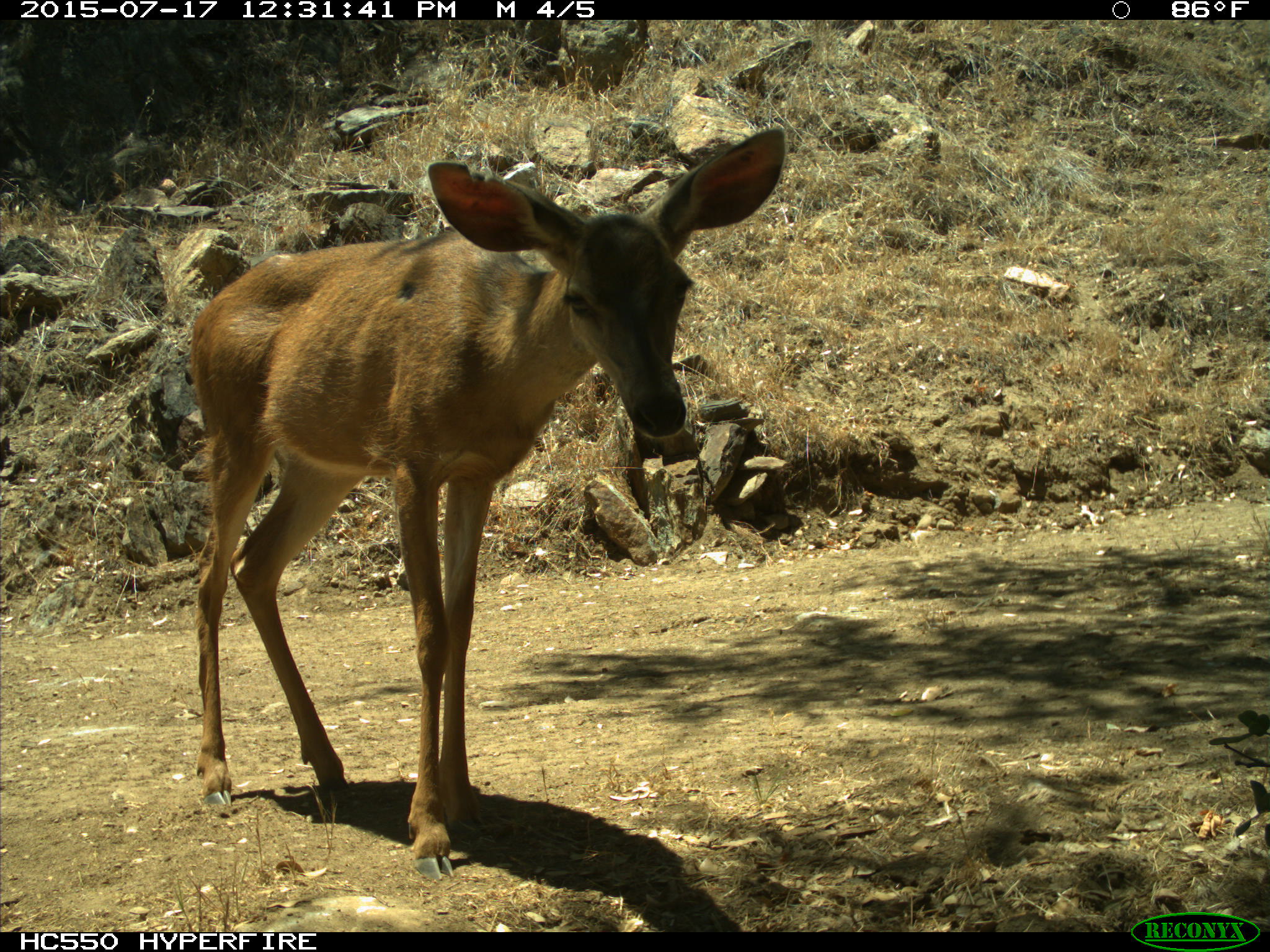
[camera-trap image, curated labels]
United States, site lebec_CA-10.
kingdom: Animalia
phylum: Chordata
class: Mammalia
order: Artiodactyla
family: Cervidae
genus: Odocoileus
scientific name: Odocoileus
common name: deer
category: unidentified deer